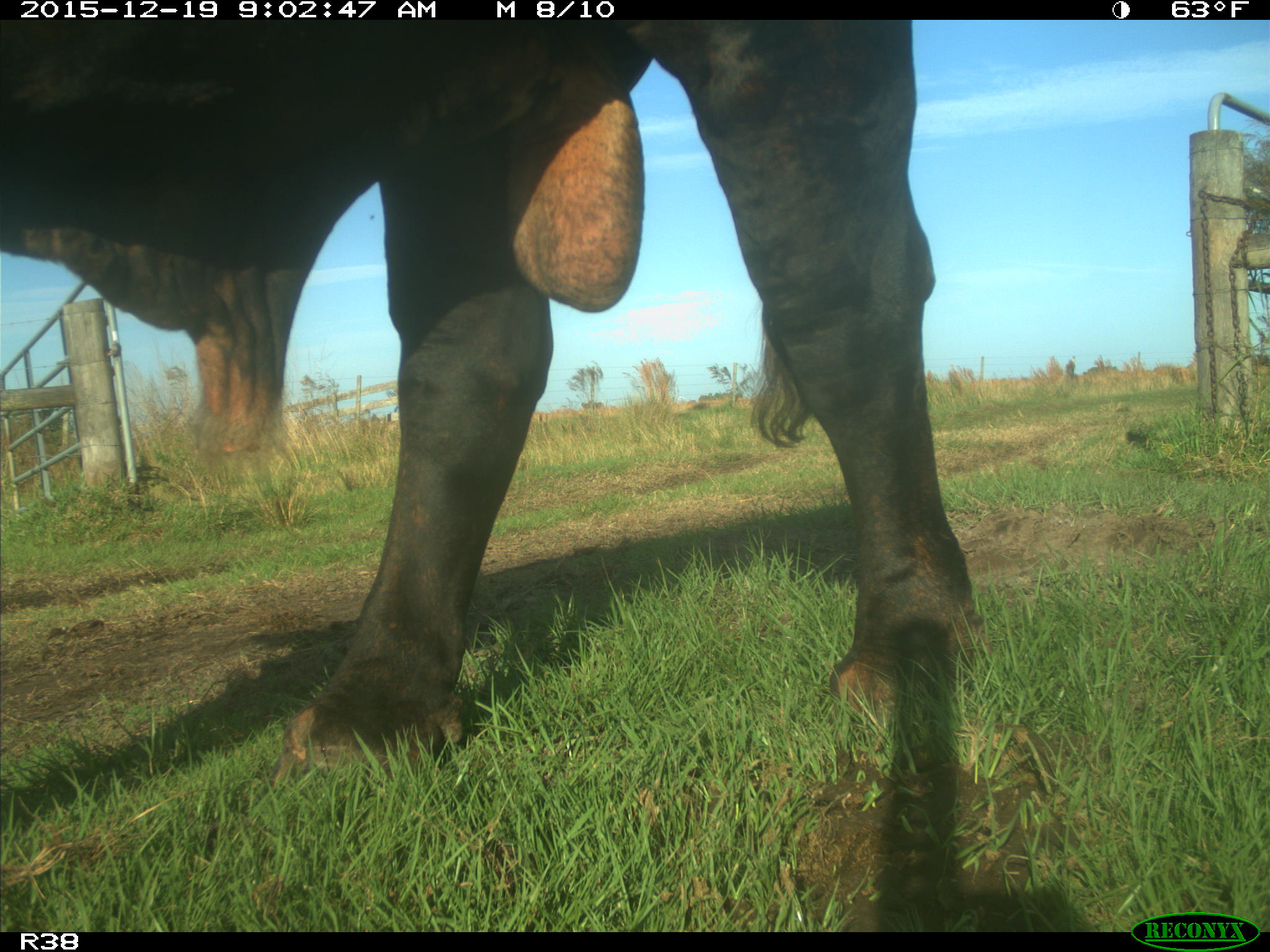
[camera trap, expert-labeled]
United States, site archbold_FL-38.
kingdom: Animalia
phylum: Chordata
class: Mammalia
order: Artiodactyla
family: Bovidae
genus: Bos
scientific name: Bos taurus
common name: domestic cow